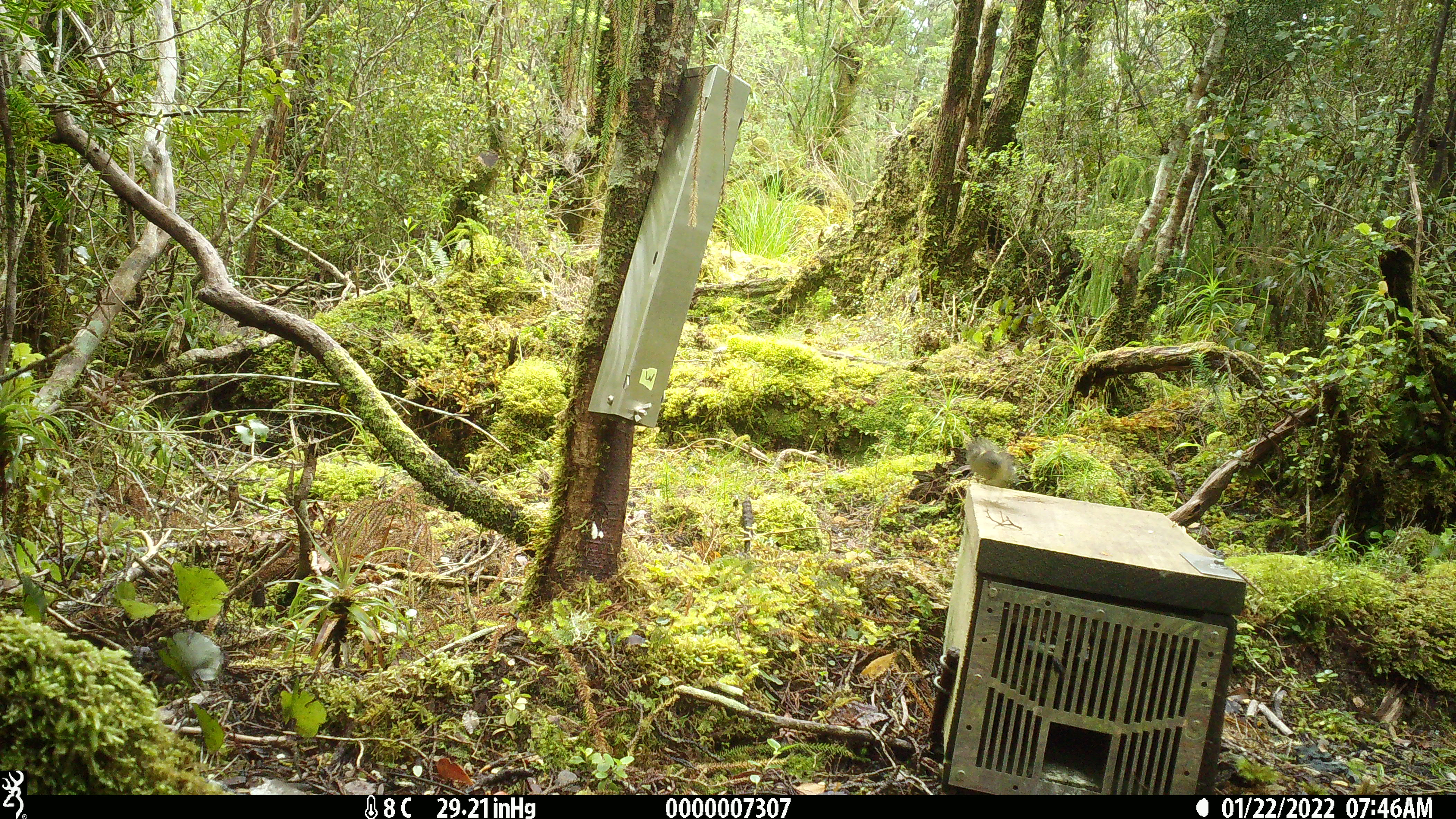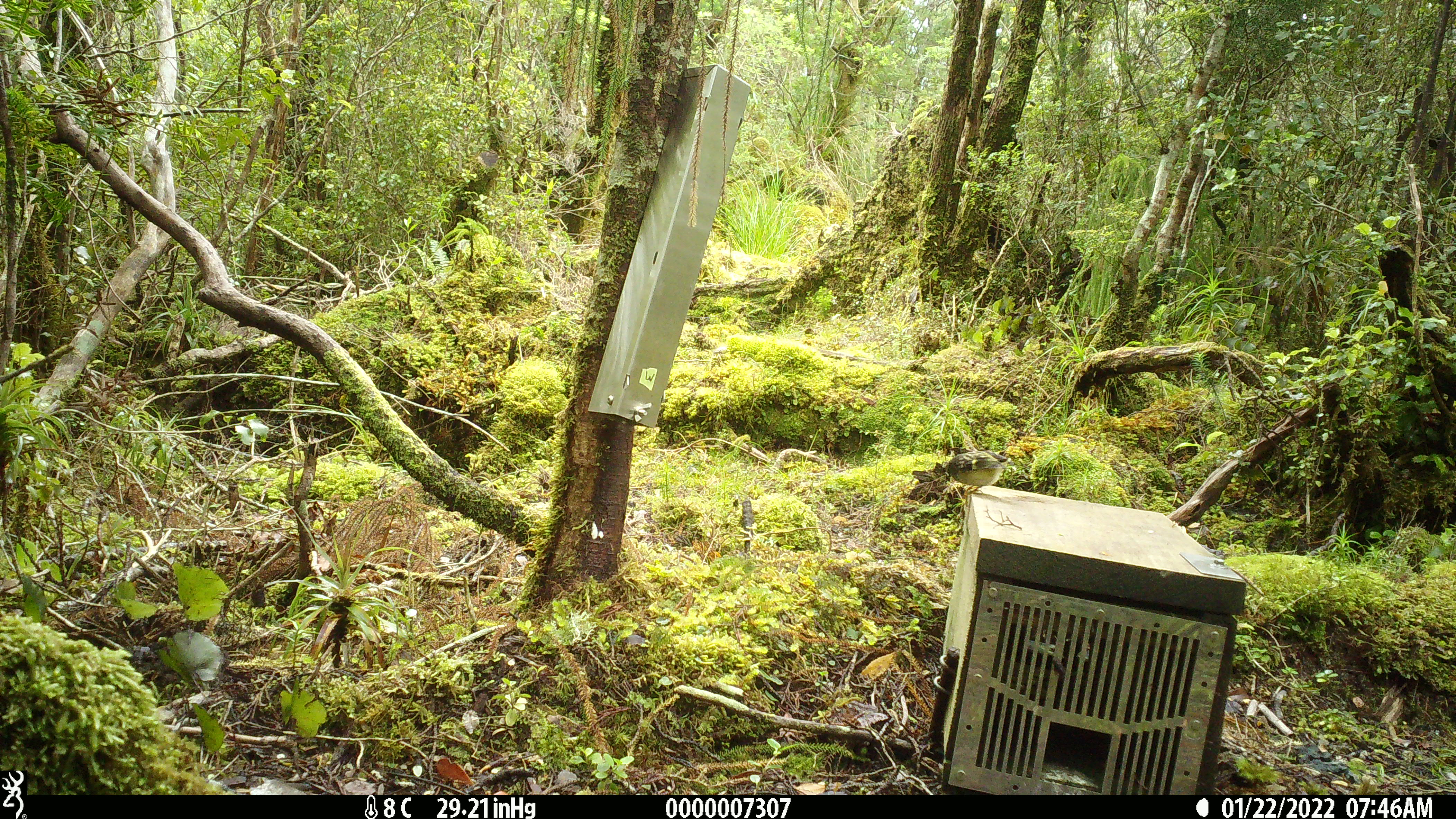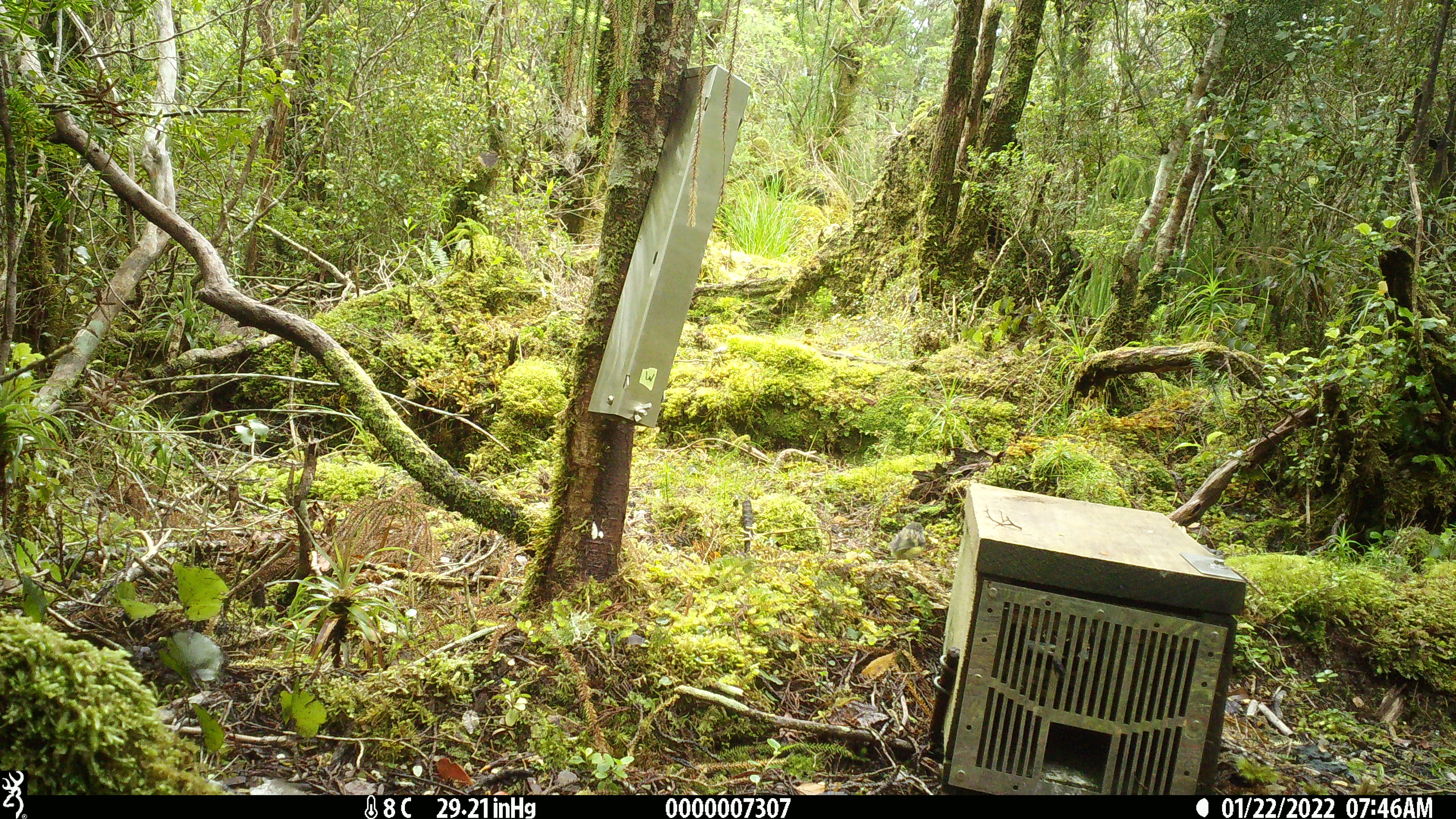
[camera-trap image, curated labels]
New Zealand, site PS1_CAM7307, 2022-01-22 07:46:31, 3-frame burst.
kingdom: Animalia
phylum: Chordata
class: Aves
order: Passeriformes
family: Petroicidae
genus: Petroica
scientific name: Petroica macrocephala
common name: tomtit